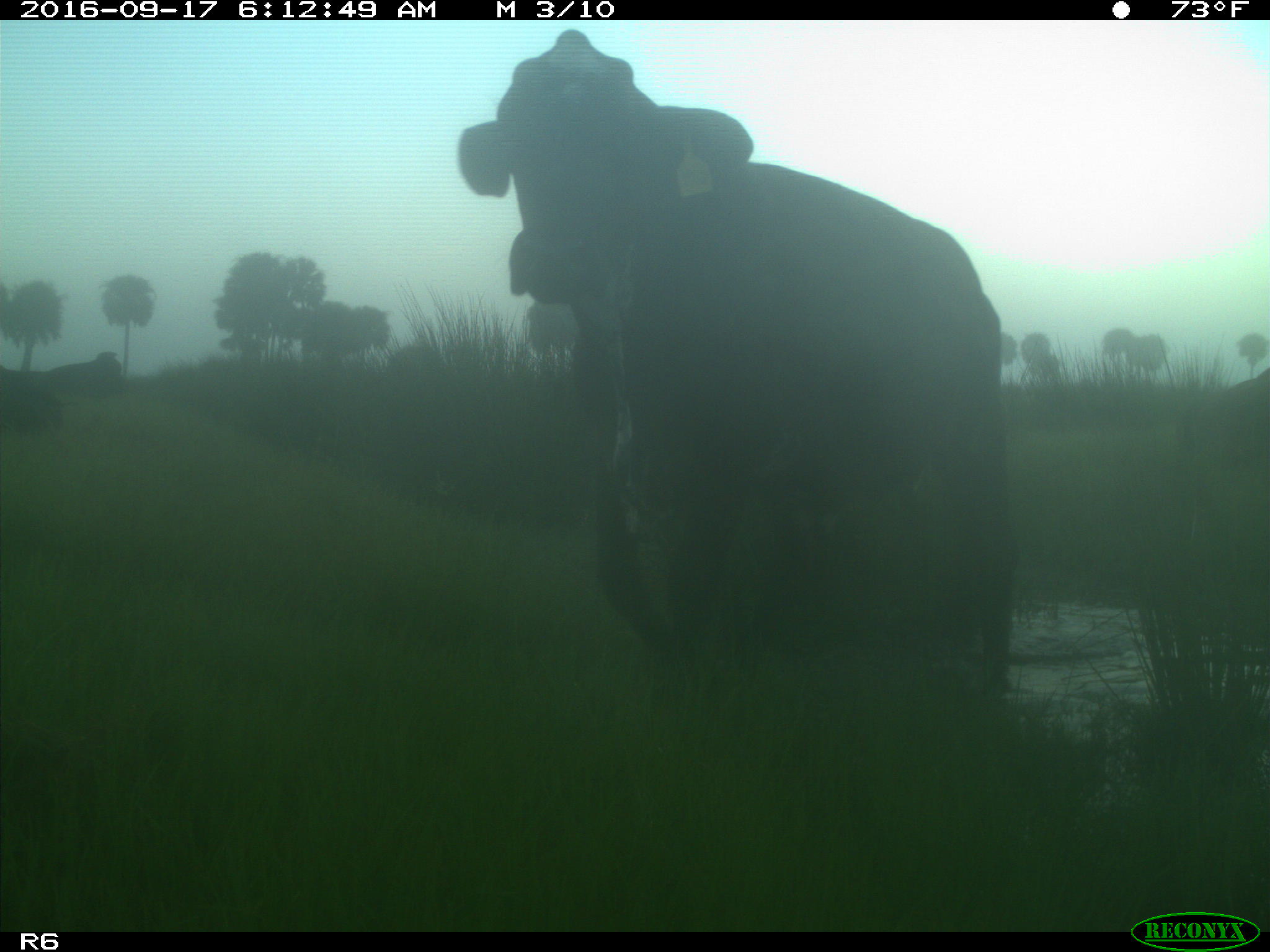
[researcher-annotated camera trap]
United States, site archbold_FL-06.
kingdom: Animalia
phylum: Chordata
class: Mammalia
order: Artiodactyla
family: Bovidae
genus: Bos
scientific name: Bos taurus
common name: domestic cow